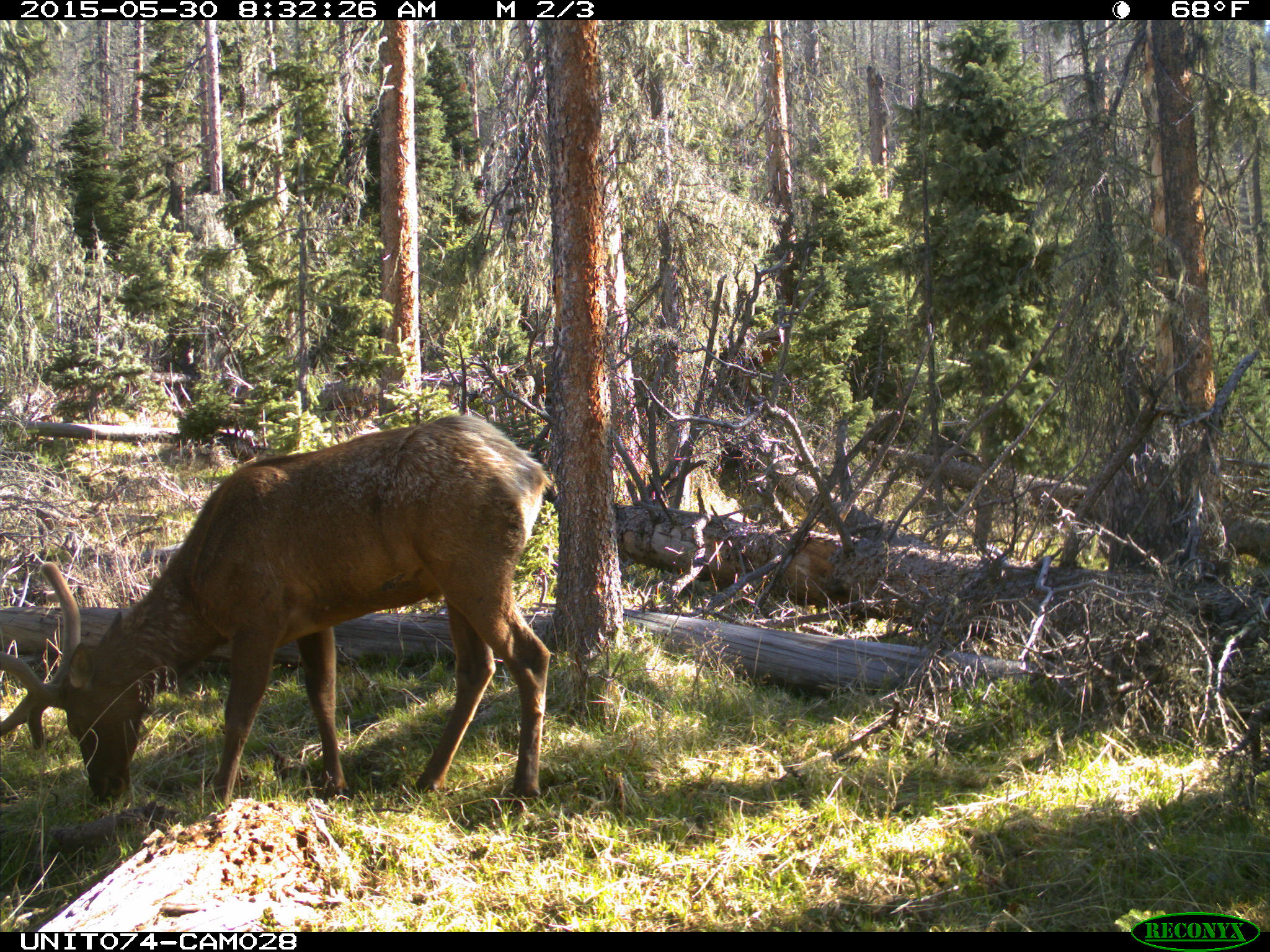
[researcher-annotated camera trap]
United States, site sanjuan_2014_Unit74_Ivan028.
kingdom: Animalia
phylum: Chordata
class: Mammalia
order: Artiodactyla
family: Cervidae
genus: Cervus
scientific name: Cervus elaphus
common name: red deer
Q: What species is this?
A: Cervus elaphus (red deer).